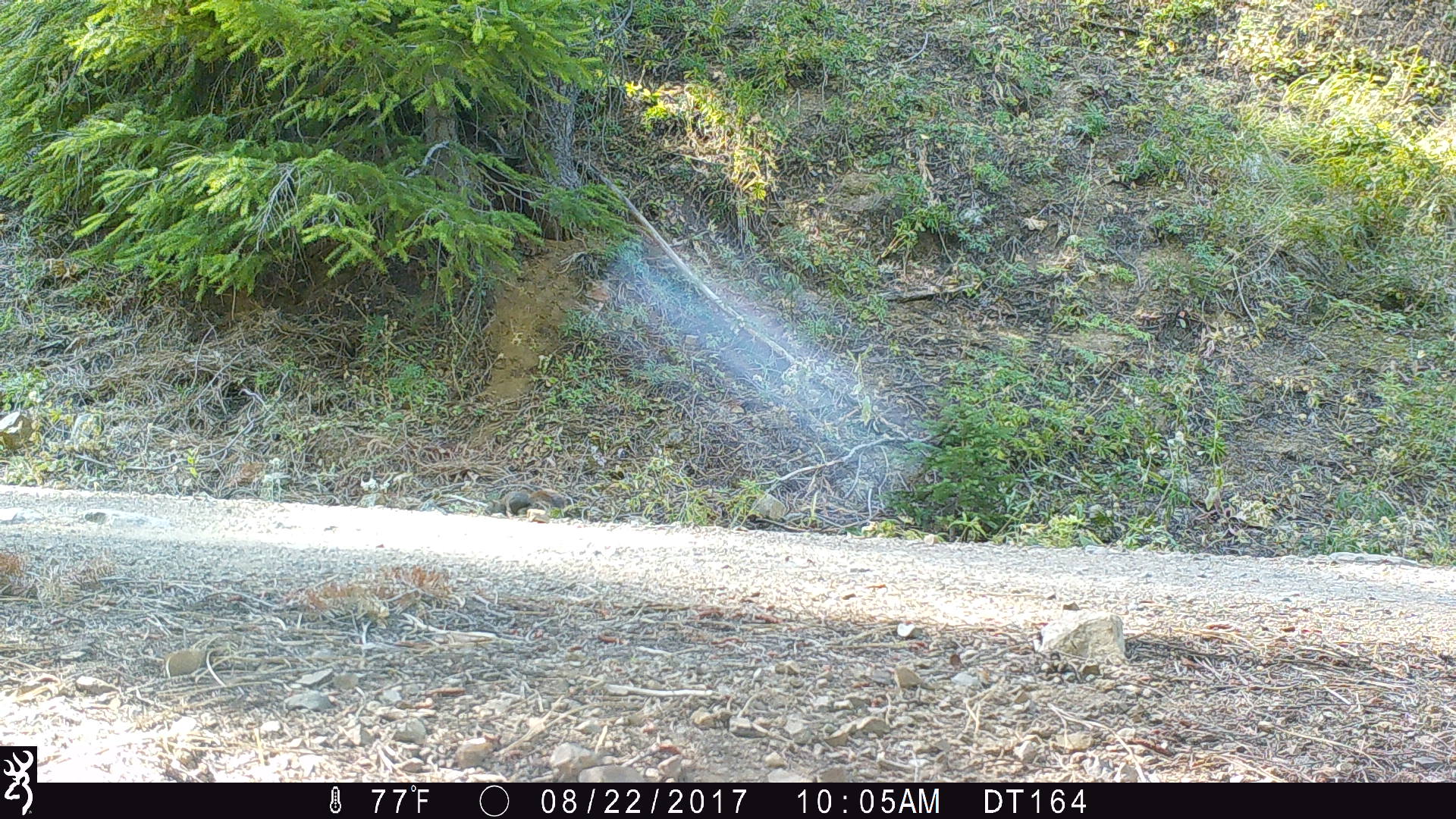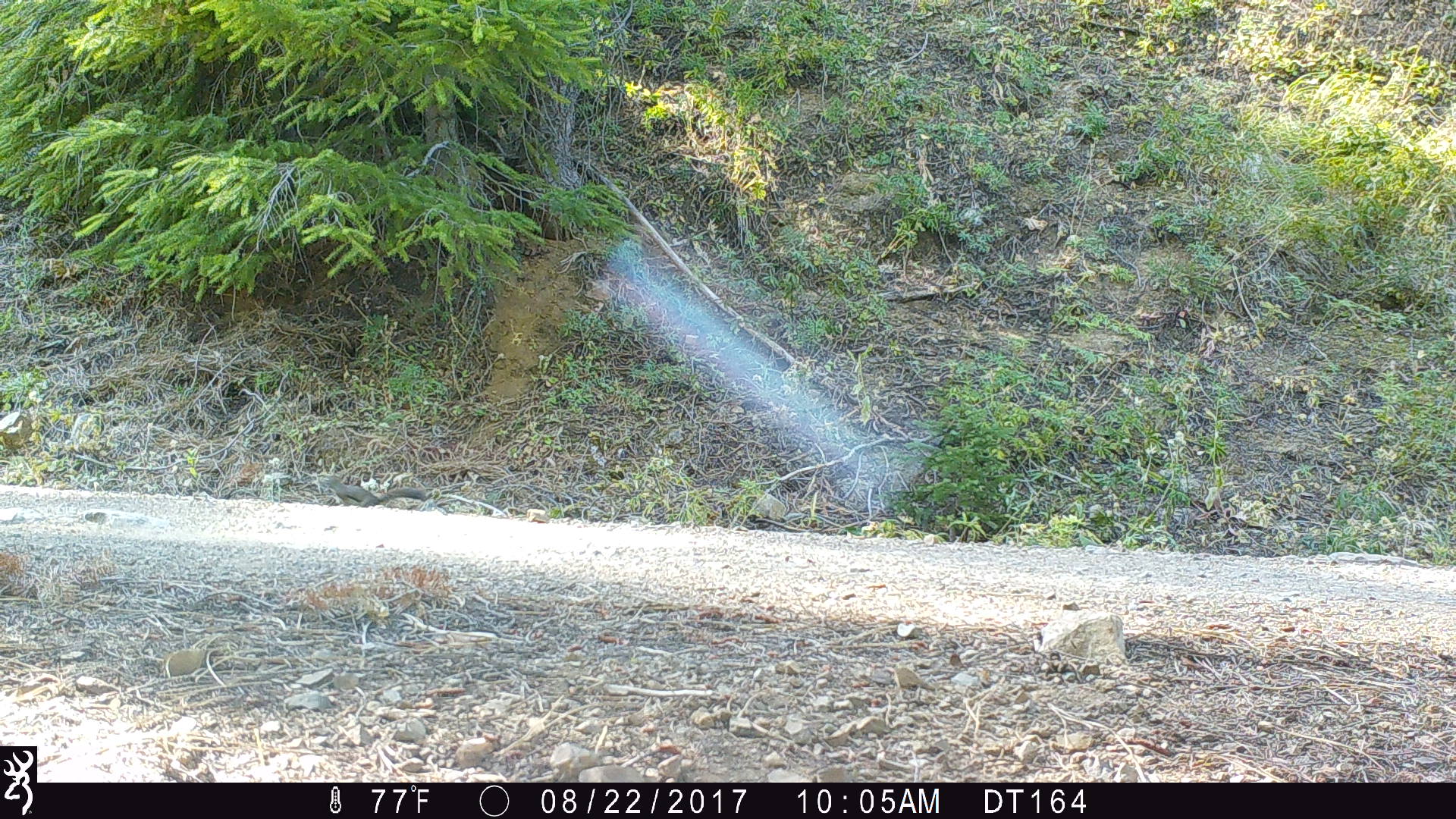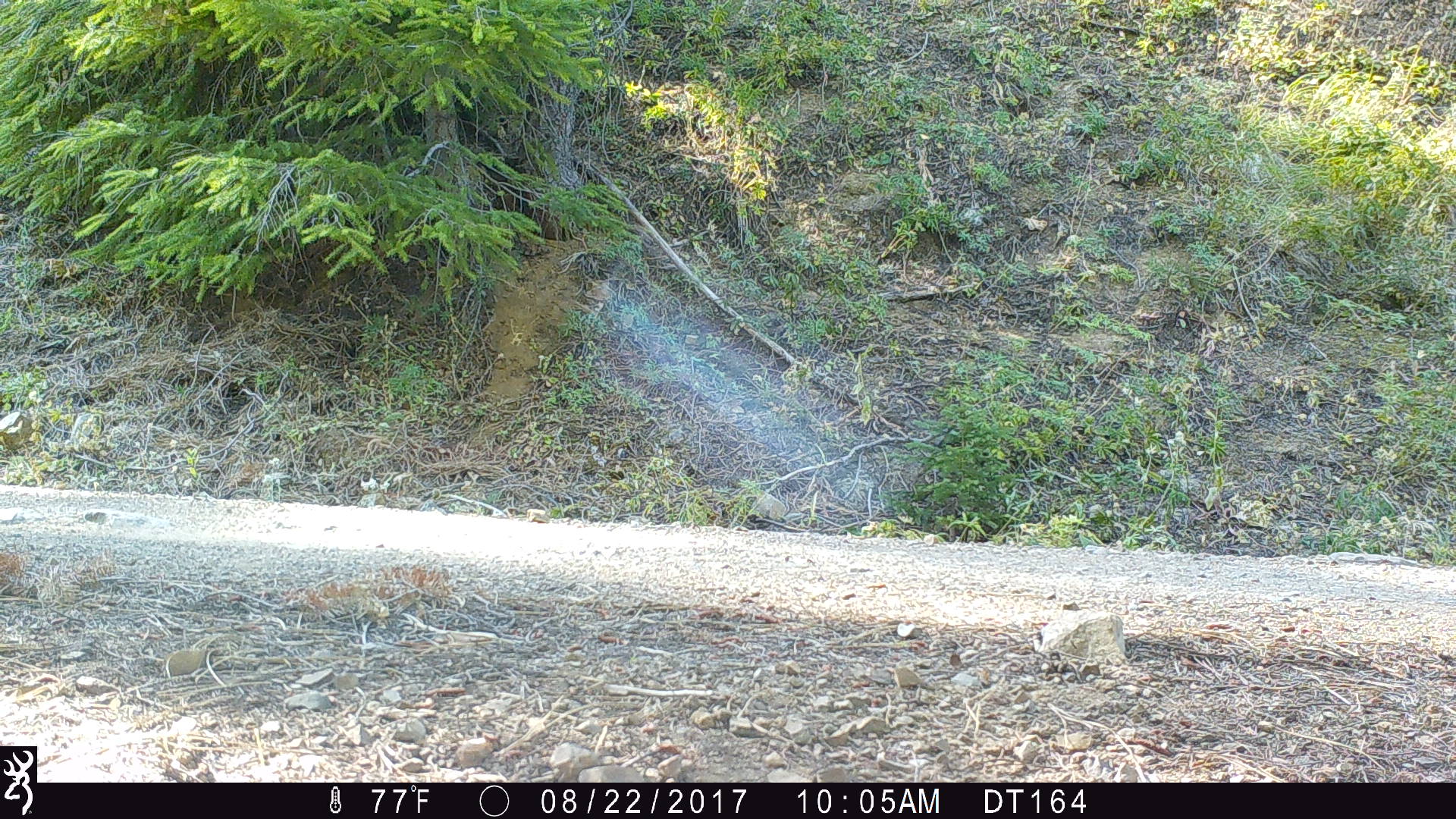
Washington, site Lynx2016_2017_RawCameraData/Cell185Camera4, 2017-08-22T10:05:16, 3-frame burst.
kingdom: Animalia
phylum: Chordata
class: Mammalia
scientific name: Mammalia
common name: small mammal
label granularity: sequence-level